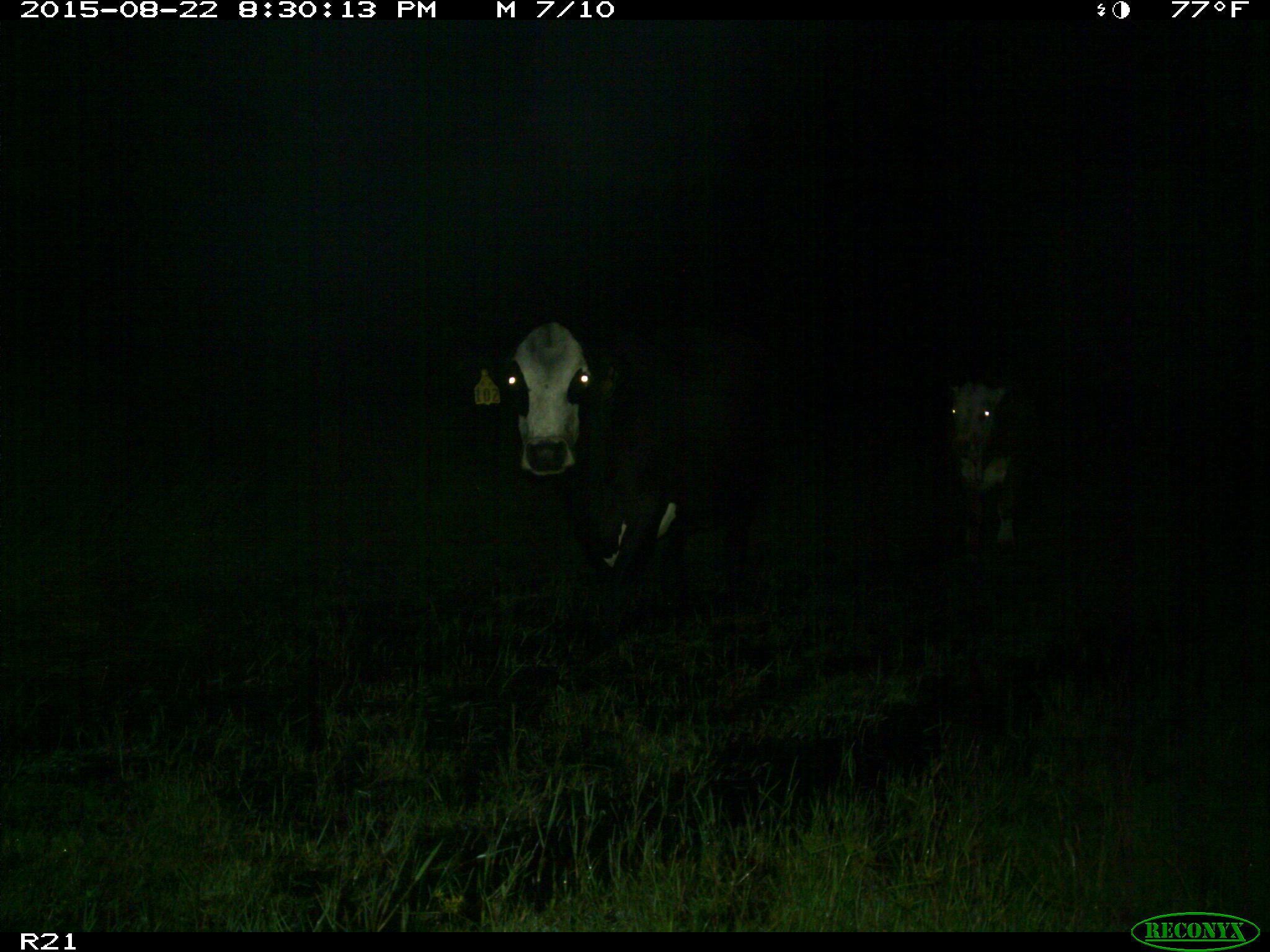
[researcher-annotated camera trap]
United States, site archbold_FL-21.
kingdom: Animalia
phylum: Chordata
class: Mammalia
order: Artiodactyla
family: Bovidae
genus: Bos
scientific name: Bos taurus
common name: domestic cow